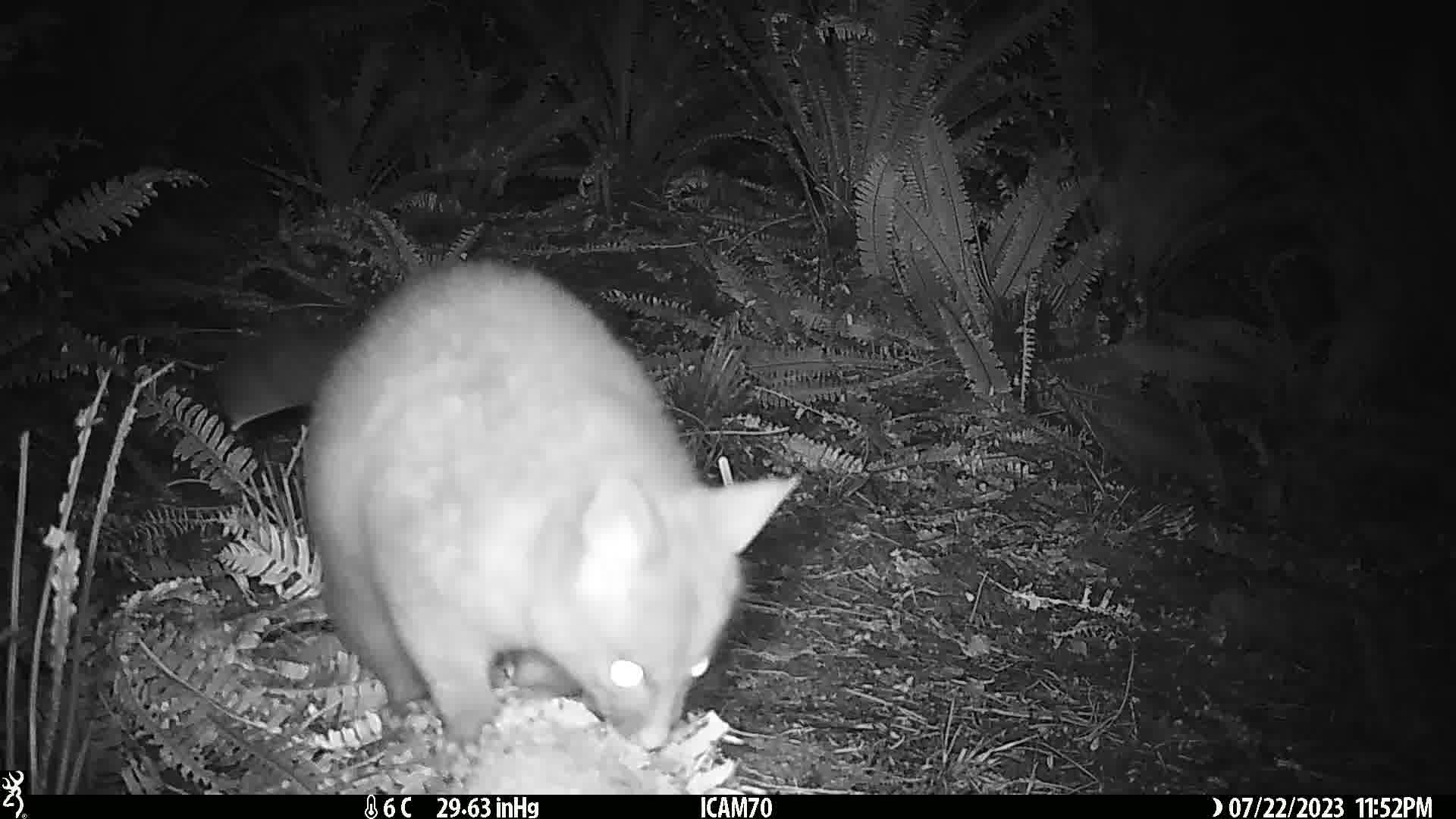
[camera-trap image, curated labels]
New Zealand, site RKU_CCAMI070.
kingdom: Animalia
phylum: Chordata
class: Mammalia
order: Diprotodontia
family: Phalangeridae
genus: Trichosurus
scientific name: Trichosurus vulpecula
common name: common brushtail possum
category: possum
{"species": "possum (common brushtail possum) (Trichosurus vulpecula)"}